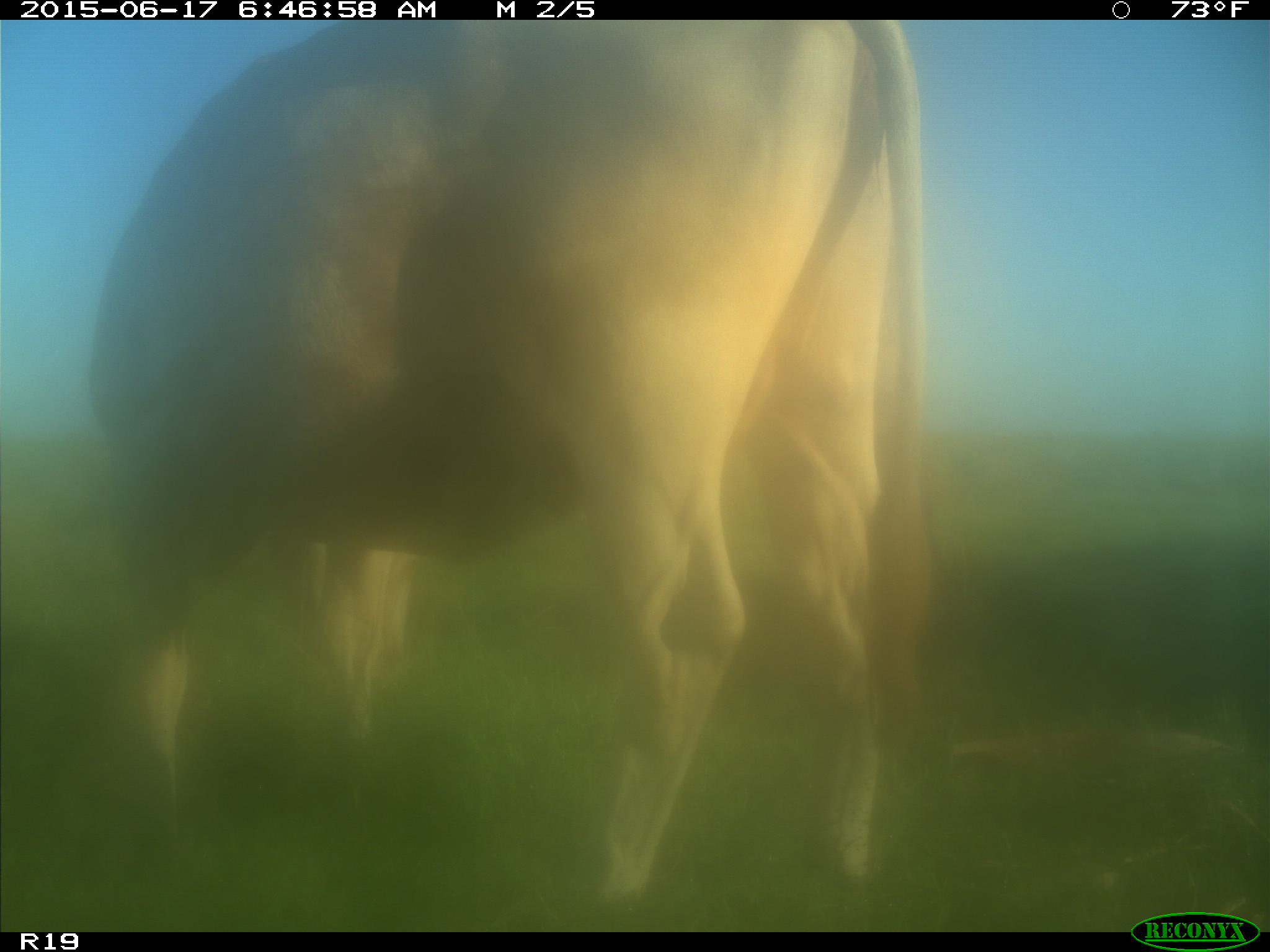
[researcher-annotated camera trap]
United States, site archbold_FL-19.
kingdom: Animalia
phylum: Chordata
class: Mammalia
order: Artiodactyla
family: Bovidae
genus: Bos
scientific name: Bos taurus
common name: domestic cow